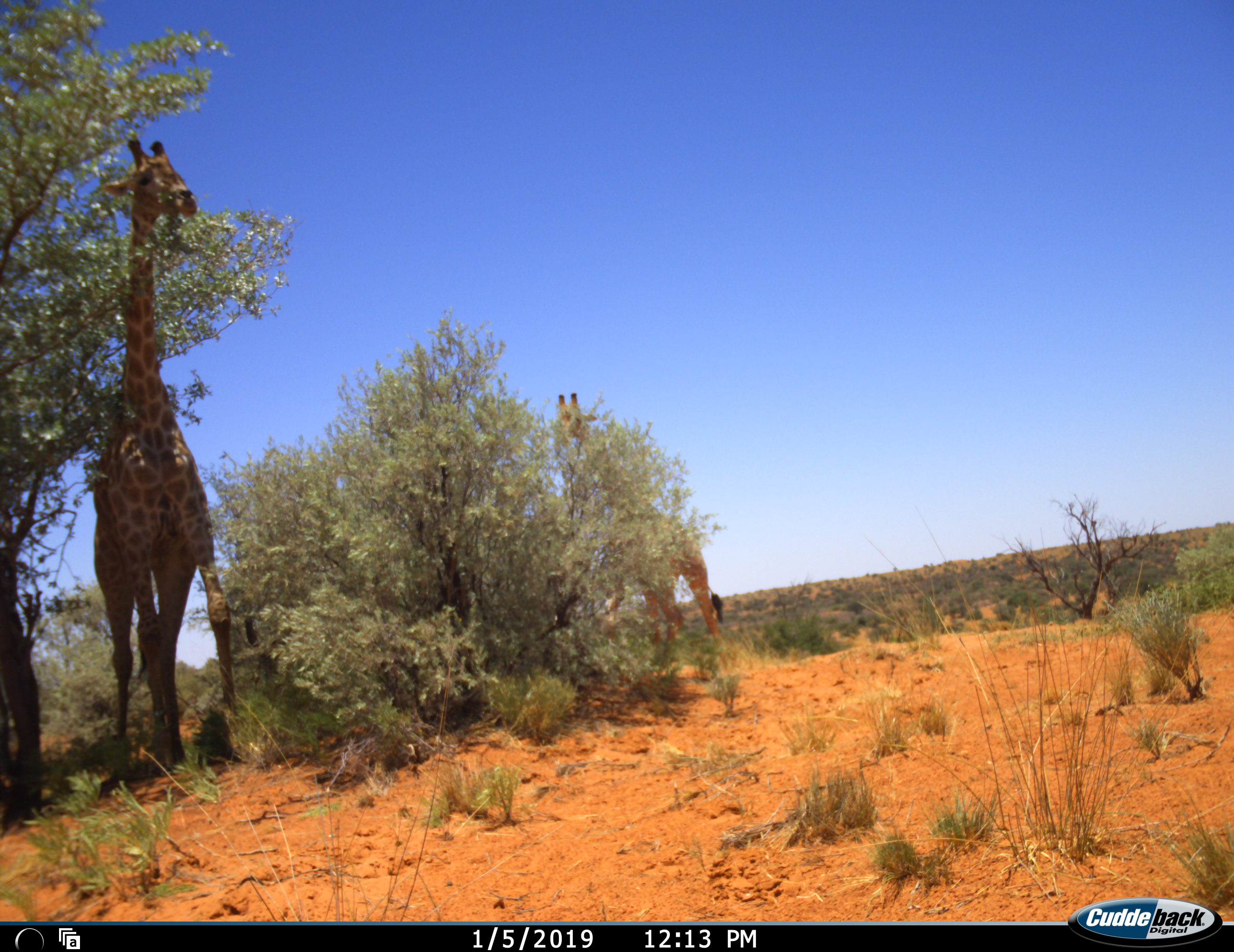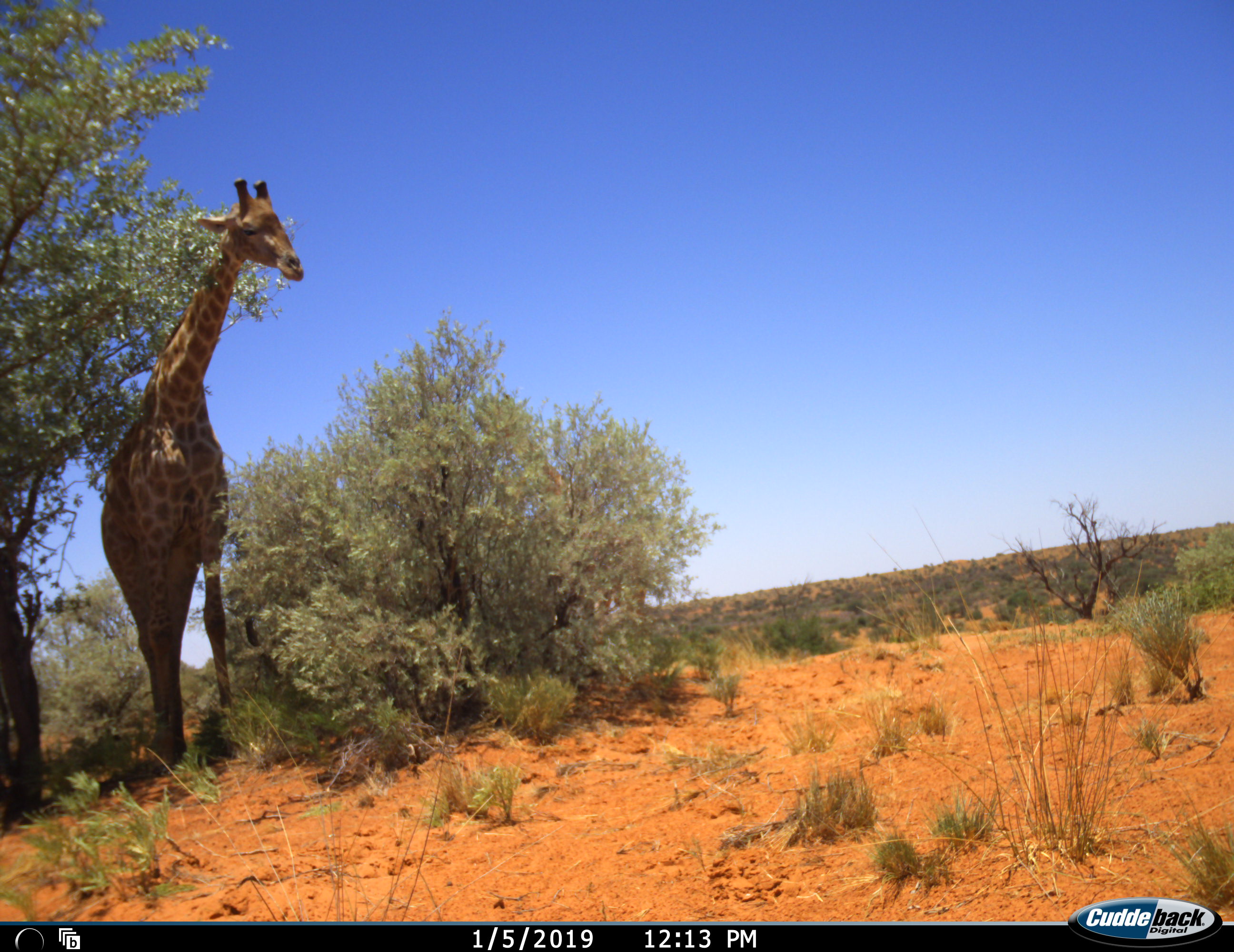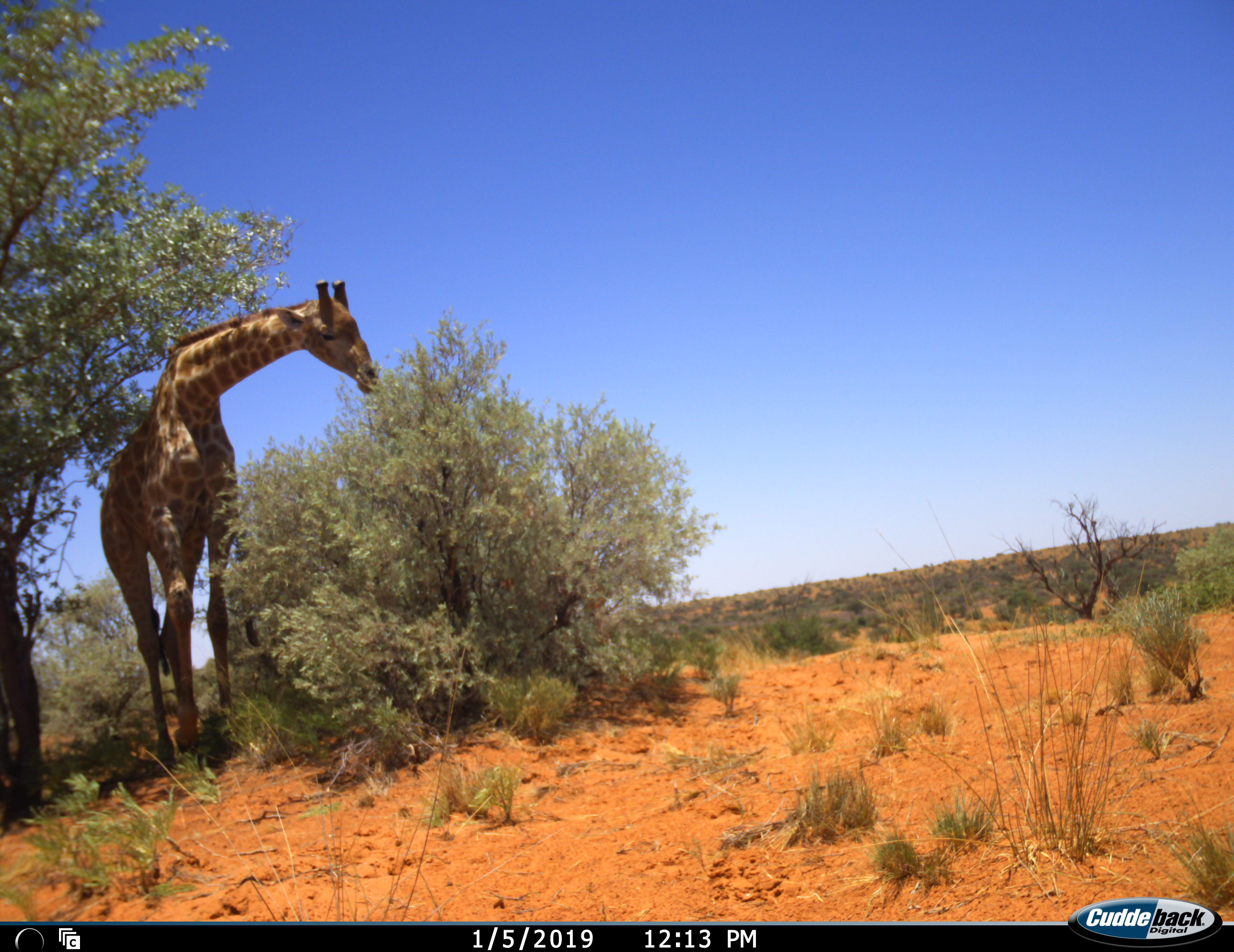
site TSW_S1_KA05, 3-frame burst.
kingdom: Animalia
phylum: Chordata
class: Mammalia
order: Artiodactyla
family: Giraffidae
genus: Giraffa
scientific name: Giraffa camelopardalis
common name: giraffe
Giraffe (Giraffa camelopardalis), count 2. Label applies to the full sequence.